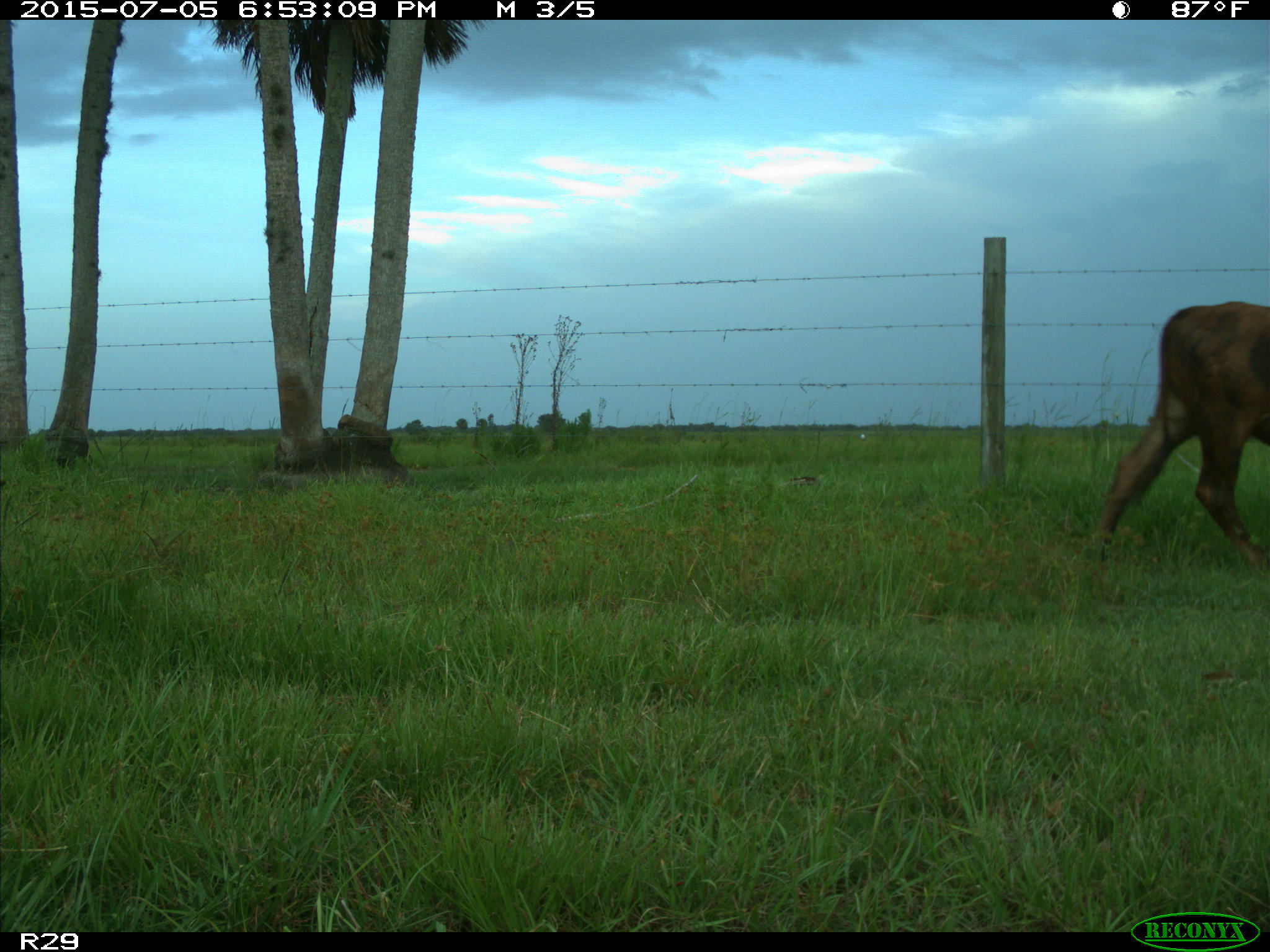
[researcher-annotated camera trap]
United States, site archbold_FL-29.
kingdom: Animalia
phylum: Chordata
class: Mammalia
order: Artiodactyla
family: Bovidae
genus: Bos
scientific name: Bos taurus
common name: domestic cow